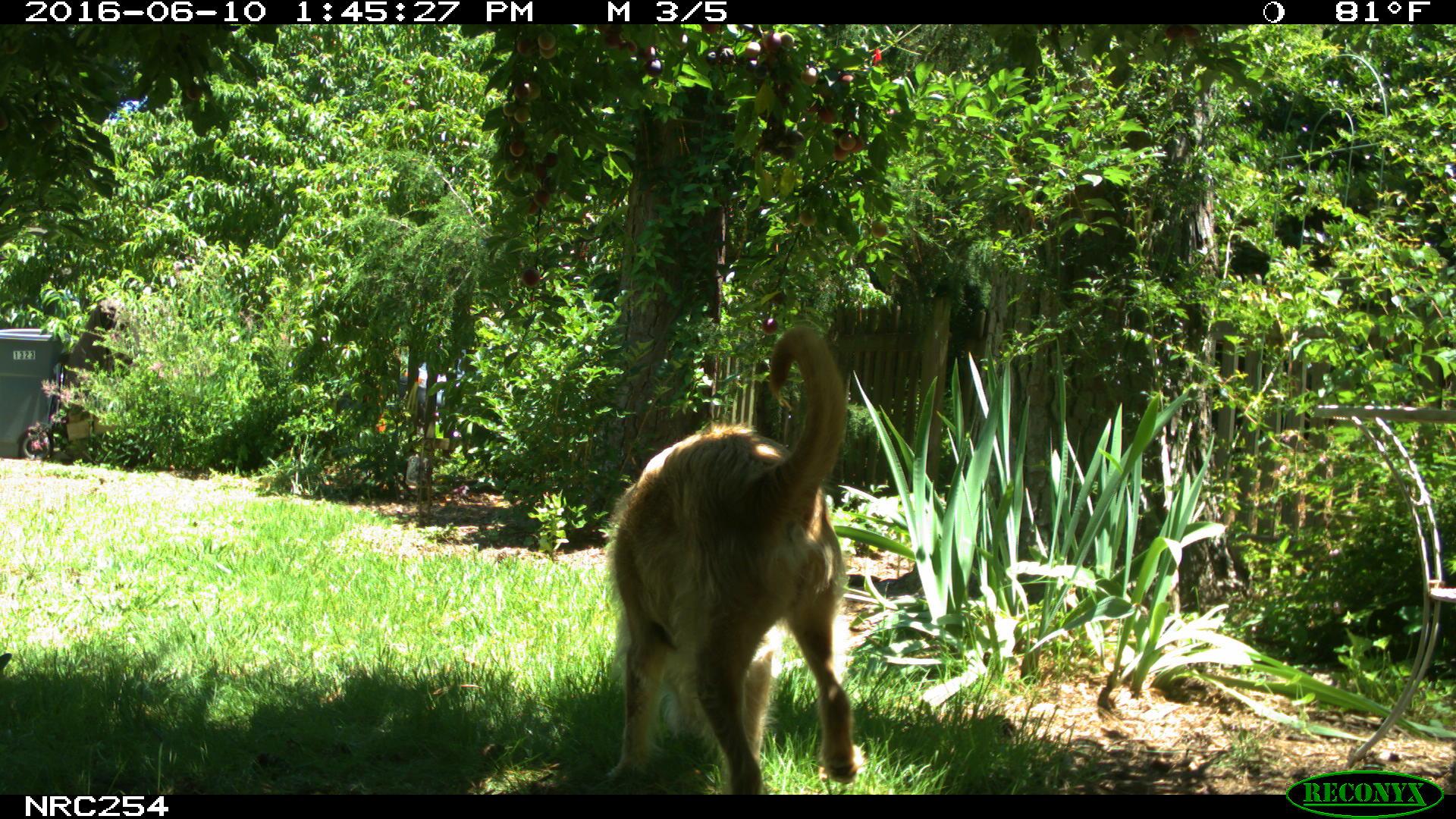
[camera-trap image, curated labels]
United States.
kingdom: Animalia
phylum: Chordata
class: Mammalia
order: Carnivora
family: Canidae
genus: Canis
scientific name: Canis familiaris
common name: domestic dog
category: Dog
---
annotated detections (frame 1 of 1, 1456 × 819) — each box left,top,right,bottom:
Dog: 593,318,874,800